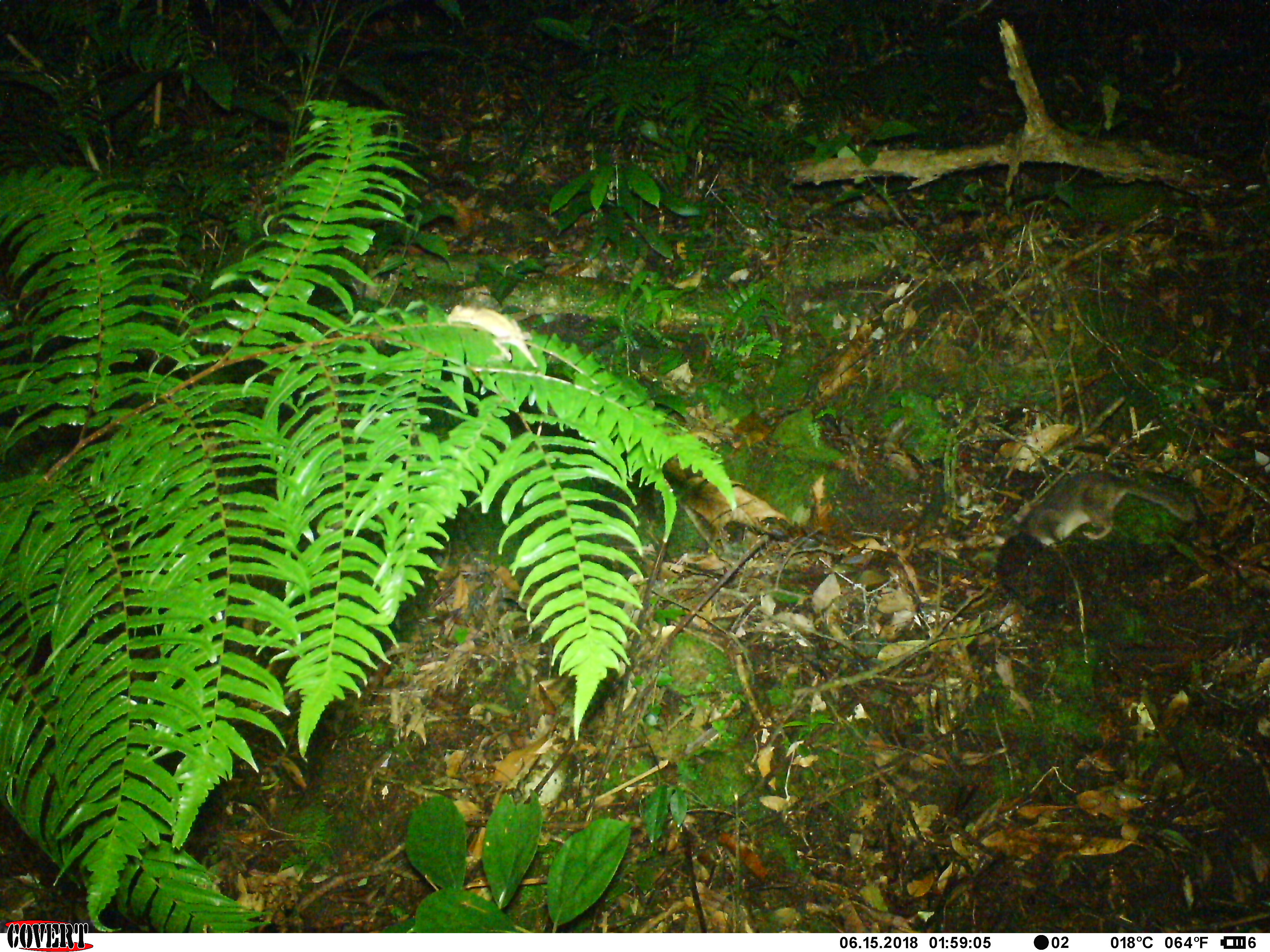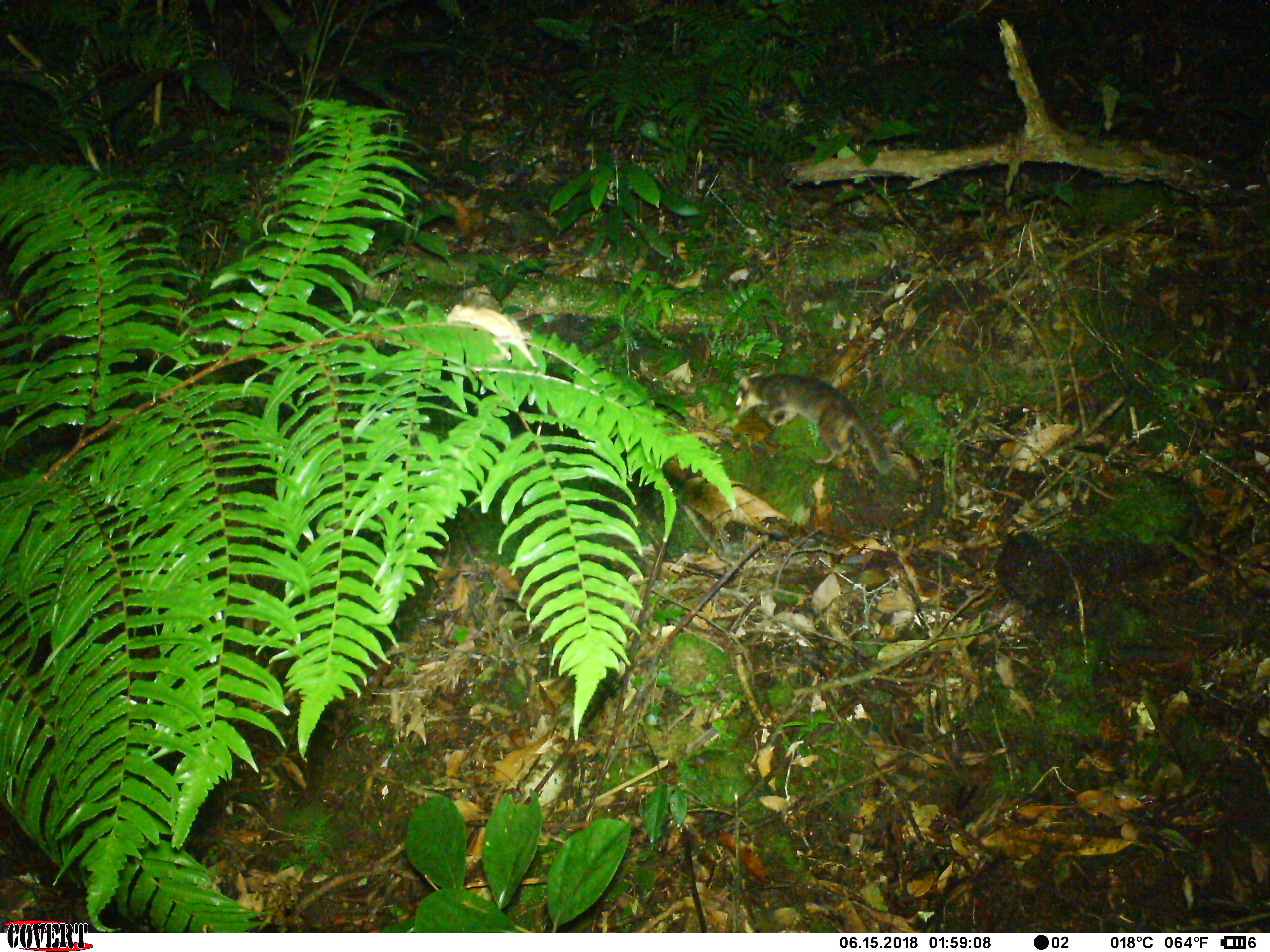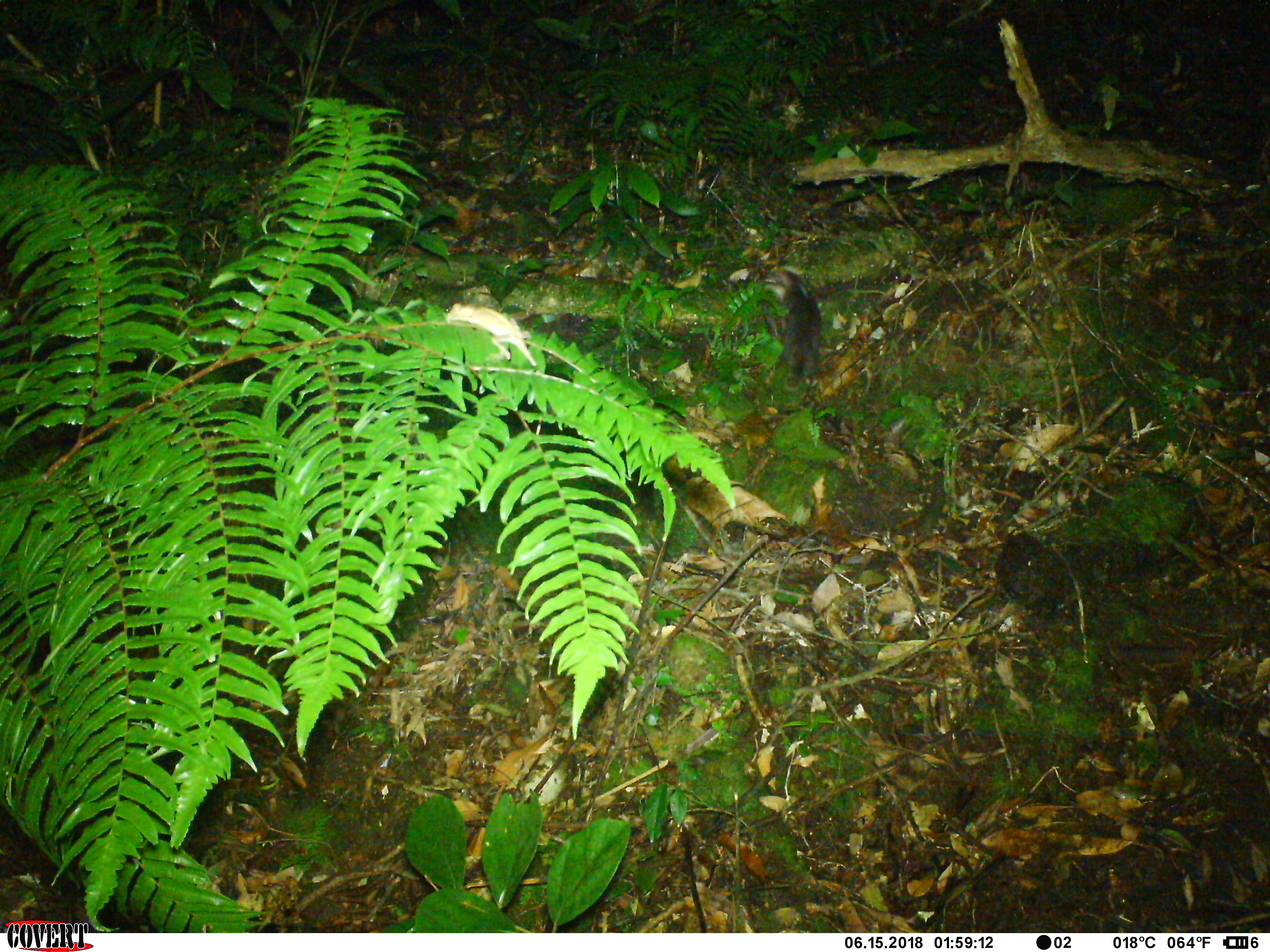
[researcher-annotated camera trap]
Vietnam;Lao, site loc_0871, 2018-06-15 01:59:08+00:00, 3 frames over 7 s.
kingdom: Animalia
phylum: Chordata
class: Mammalia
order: Carnivora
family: Mustelidae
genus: Melogale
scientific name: Melogale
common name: ferret badger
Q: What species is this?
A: Ferret badger (Melogale).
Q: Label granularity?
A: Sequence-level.